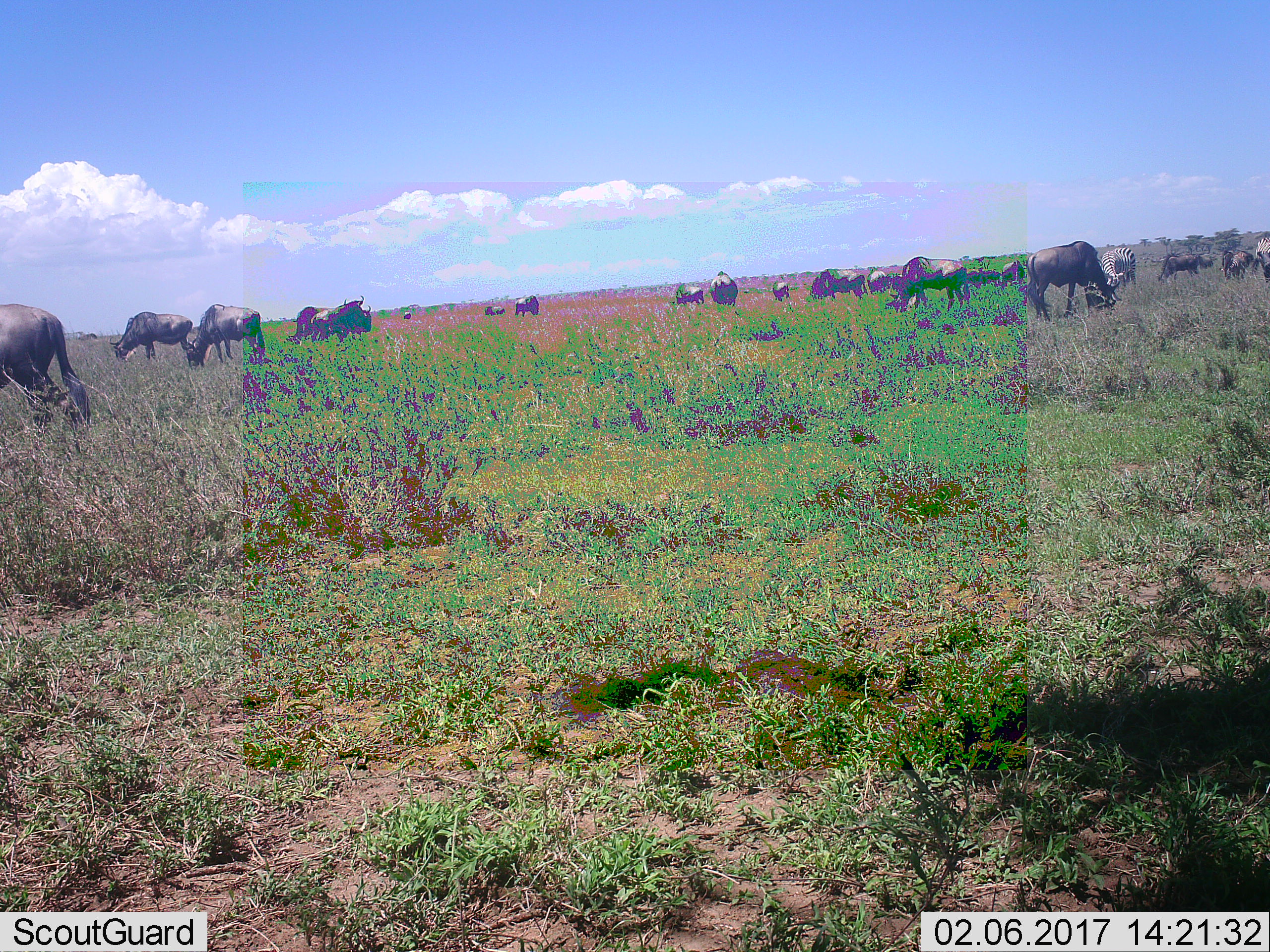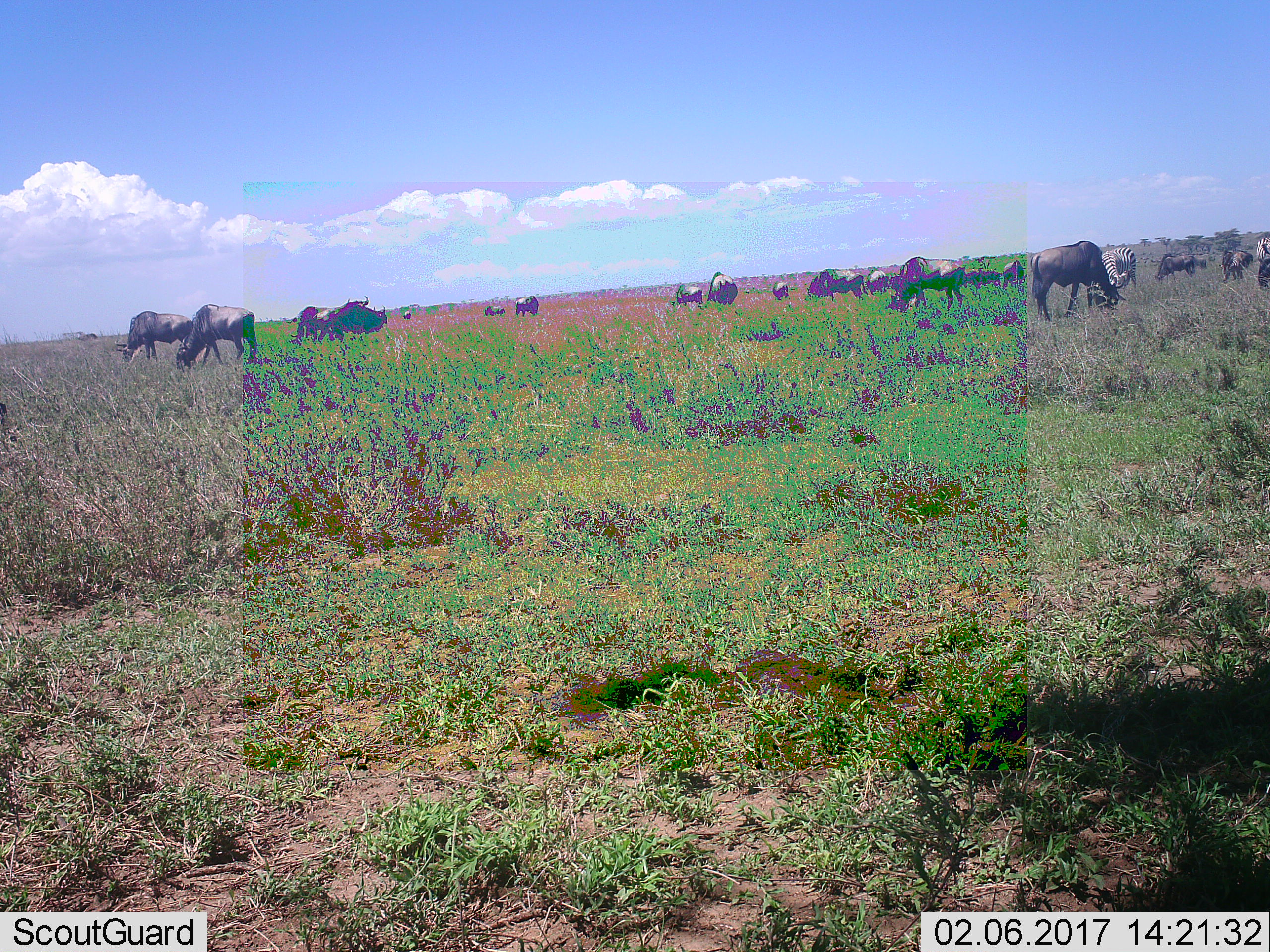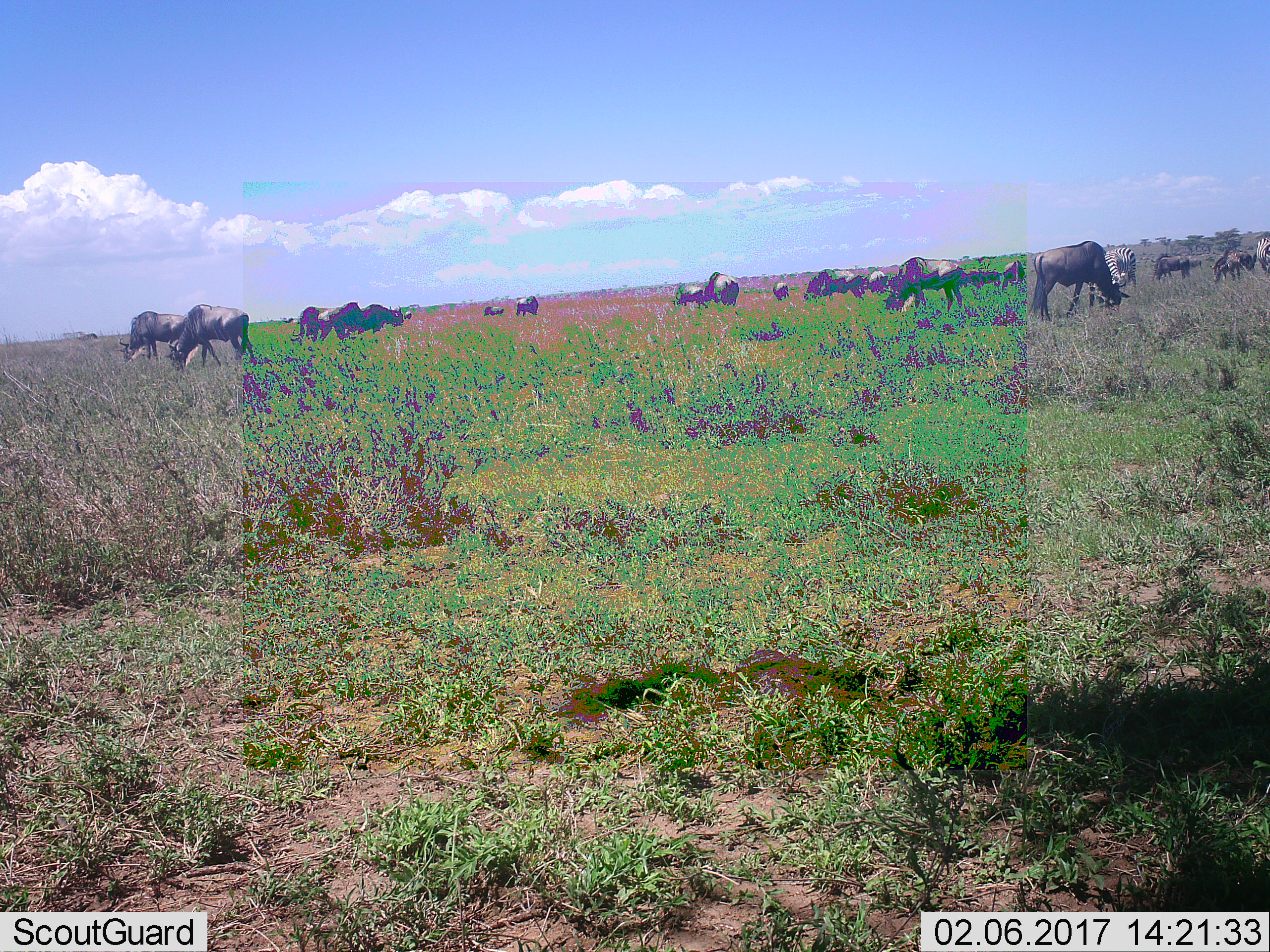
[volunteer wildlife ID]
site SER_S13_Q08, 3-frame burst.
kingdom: Animalia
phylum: Chordata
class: Mammalia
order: Artiodactyla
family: Bovidae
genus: Connochaetes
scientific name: Connochaetes taurinus taurinus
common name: blue wildebeest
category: wildebeestblue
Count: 11-50.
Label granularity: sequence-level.